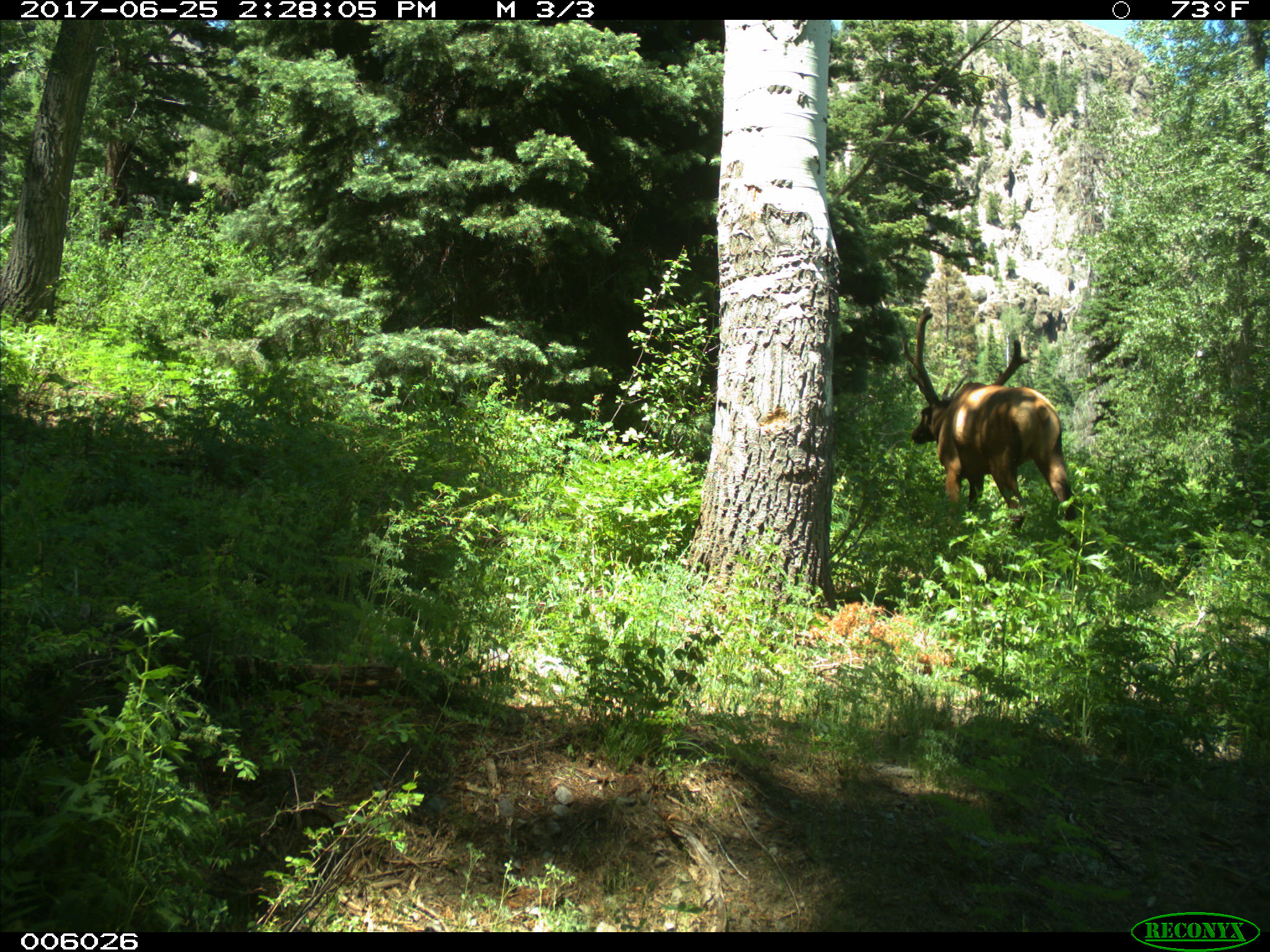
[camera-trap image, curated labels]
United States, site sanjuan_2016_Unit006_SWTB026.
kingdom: Animalia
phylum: Chordata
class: Mammalia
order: Artiodactyla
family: Cervidae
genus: Cervus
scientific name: Cervus elaphus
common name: red deer